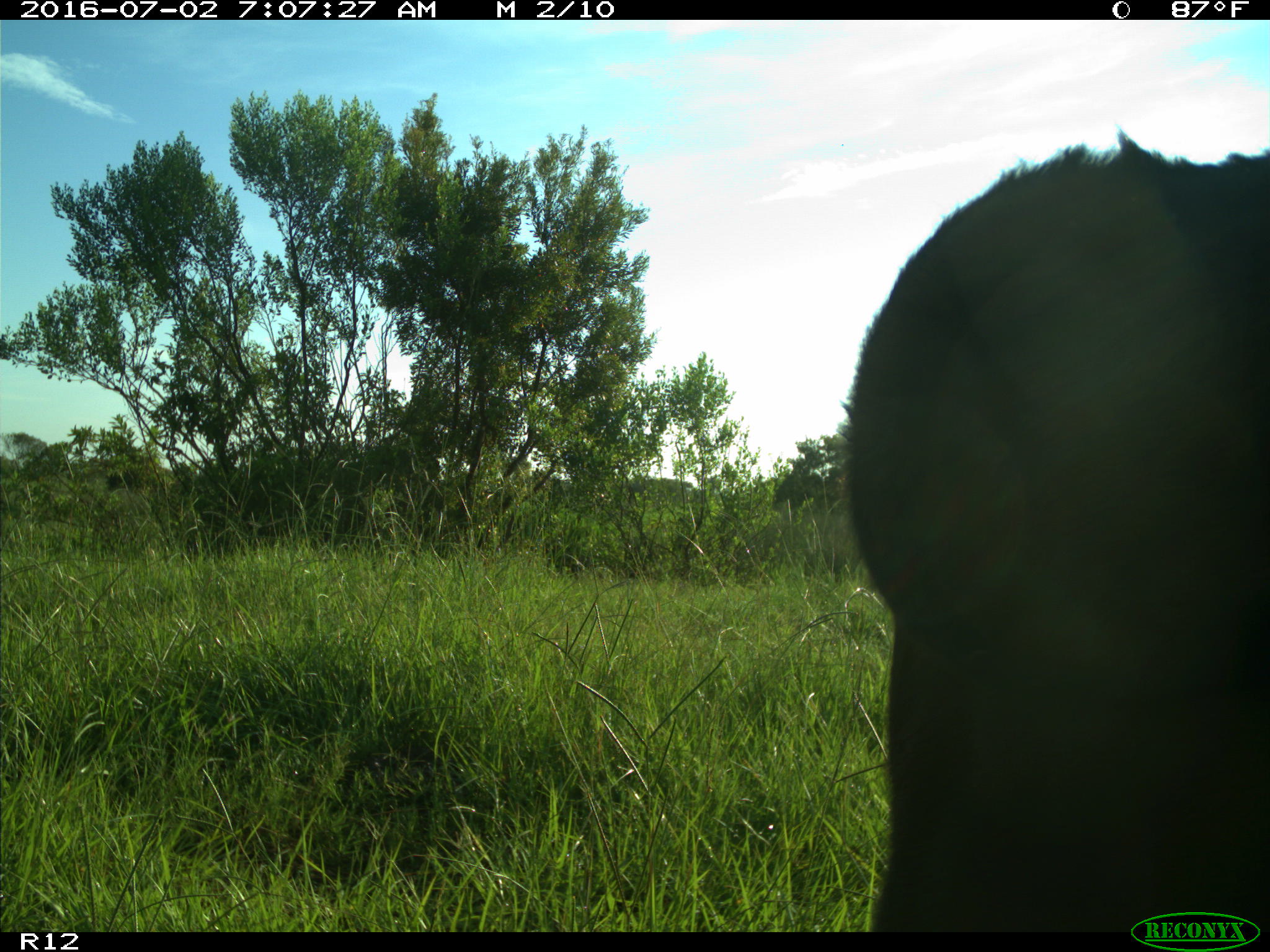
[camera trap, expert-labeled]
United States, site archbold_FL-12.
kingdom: Animalia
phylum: Chordata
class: Mammalia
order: Artiodactyla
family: Bovidae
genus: Bos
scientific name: Bos taurus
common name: domestic cow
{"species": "Bos taurus (domestic cow)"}